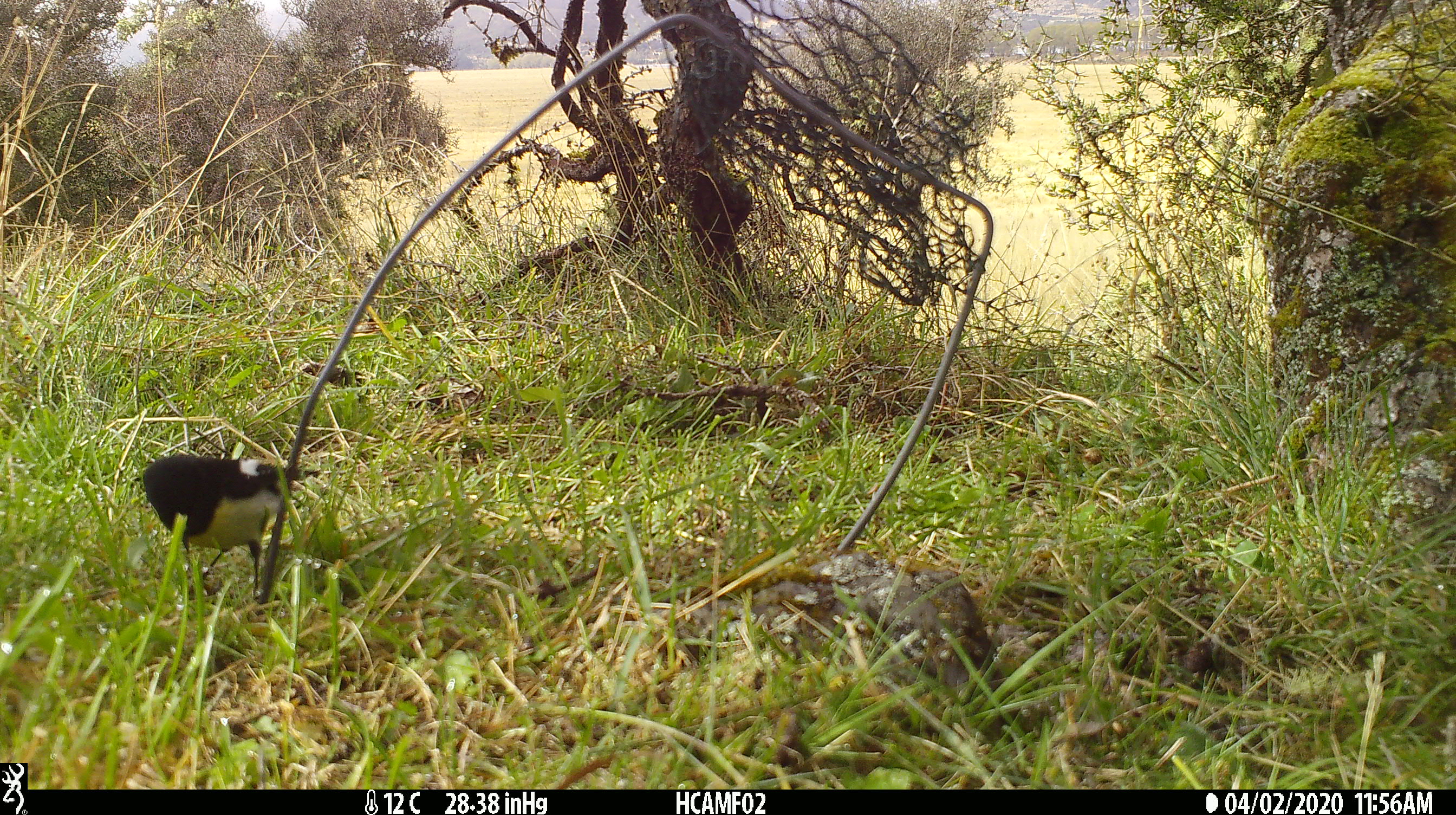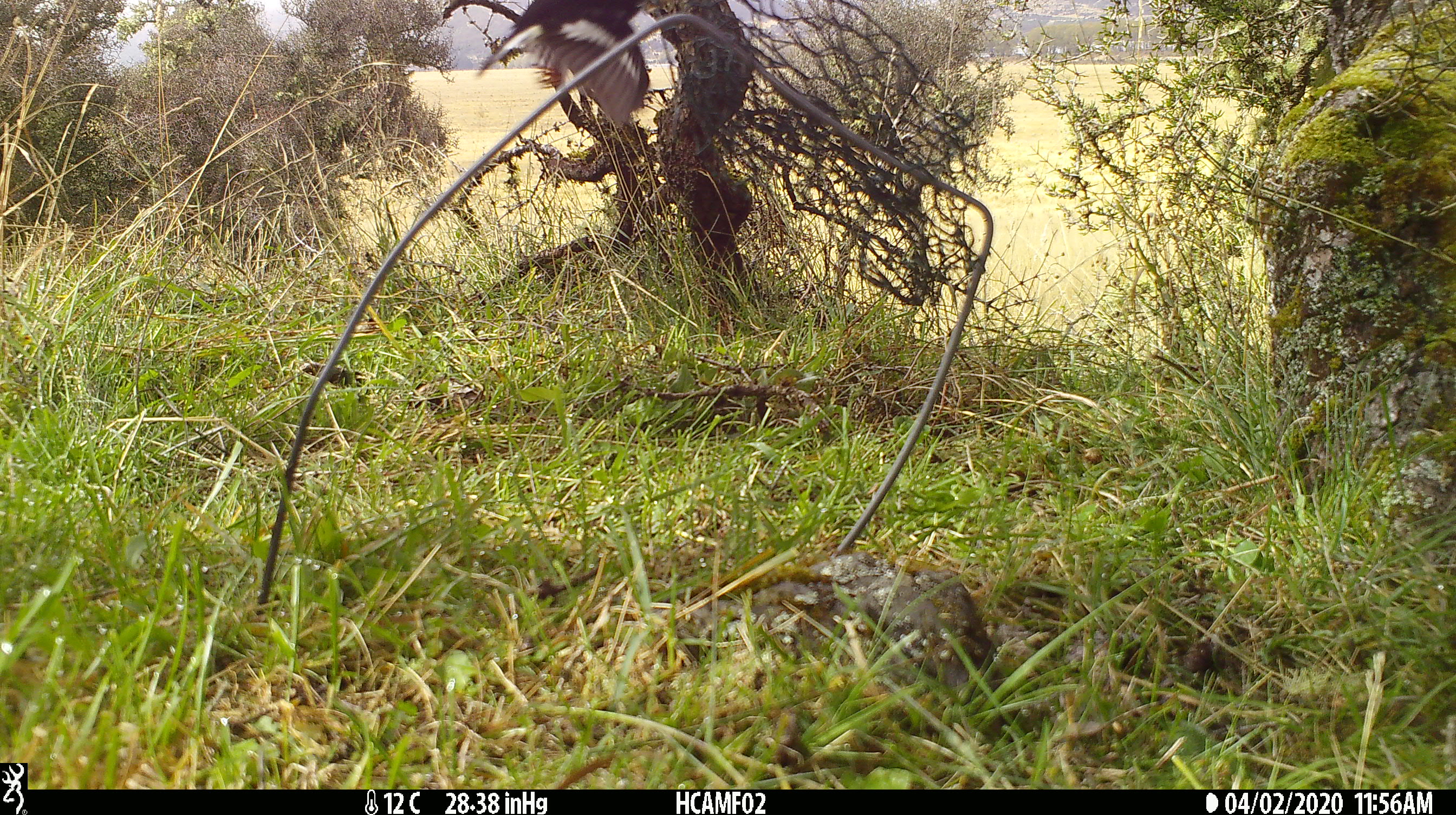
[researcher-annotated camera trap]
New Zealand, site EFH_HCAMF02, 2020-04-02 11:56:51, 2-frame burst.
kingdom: Animalia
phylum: Chordata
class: Aves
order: Passeriformes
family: Petroicidae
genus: Petroica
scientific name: Petroica macrocephala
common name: tomtit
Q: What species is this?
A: Tomtit (Petroica macrocephala).